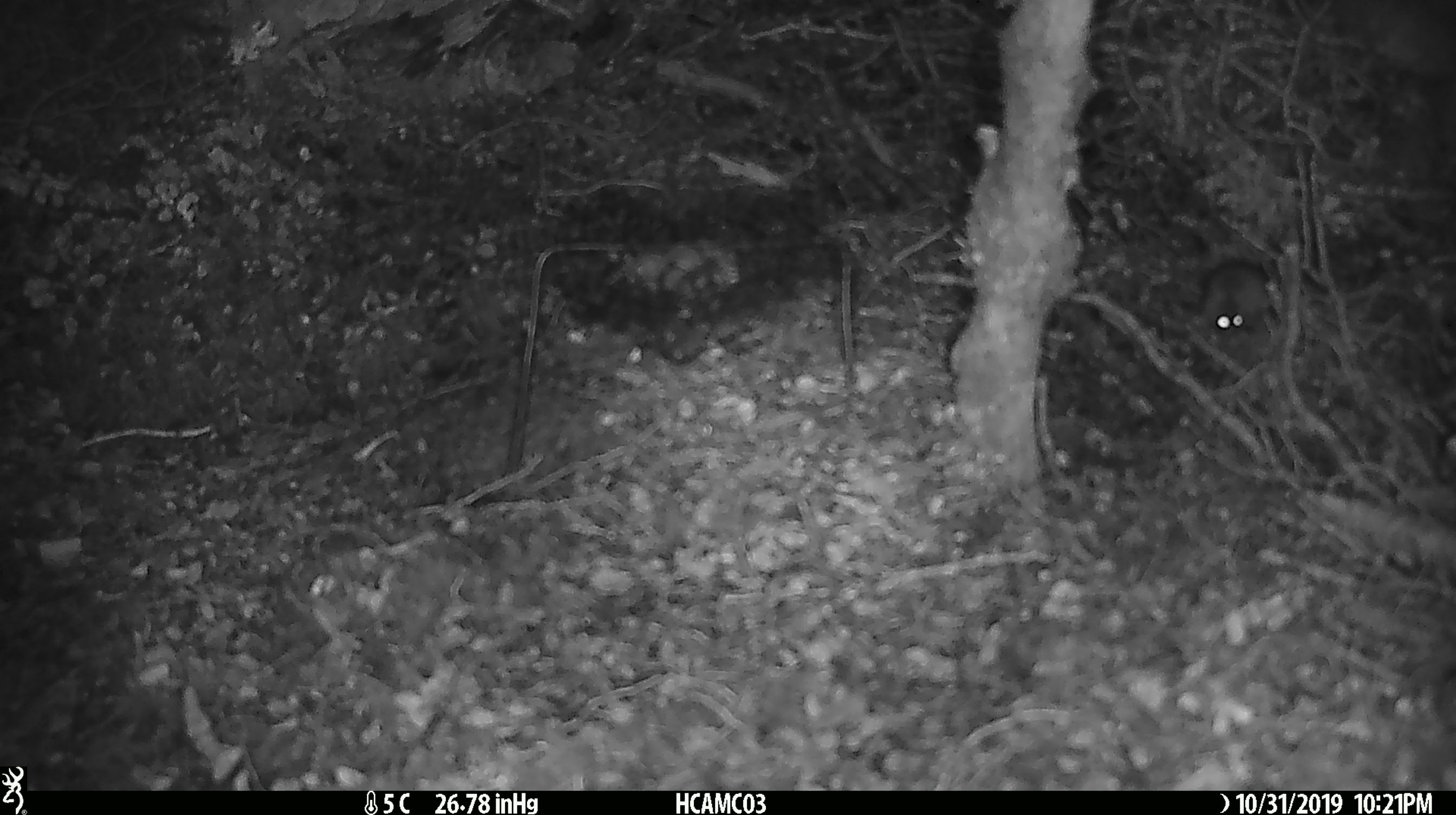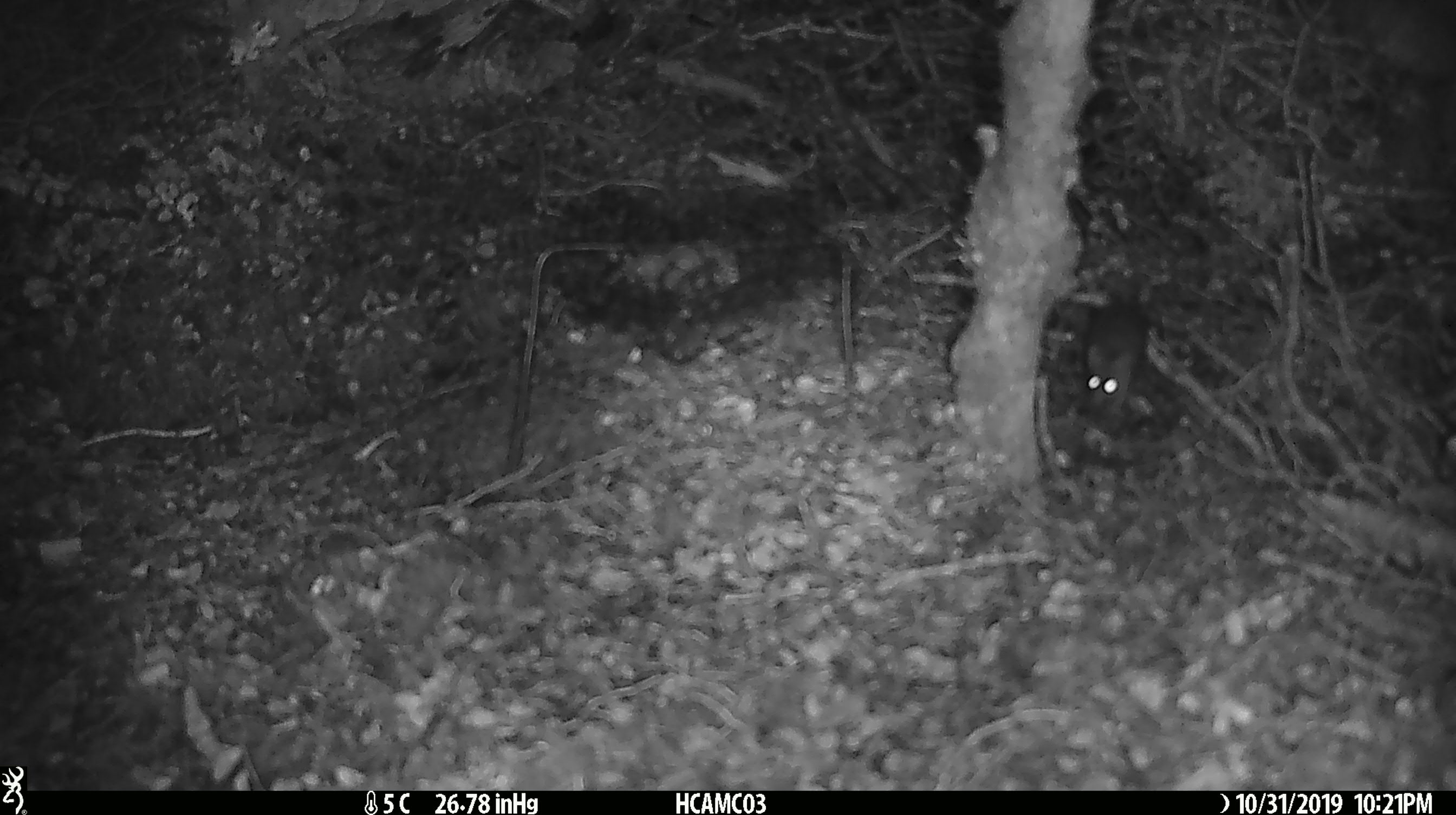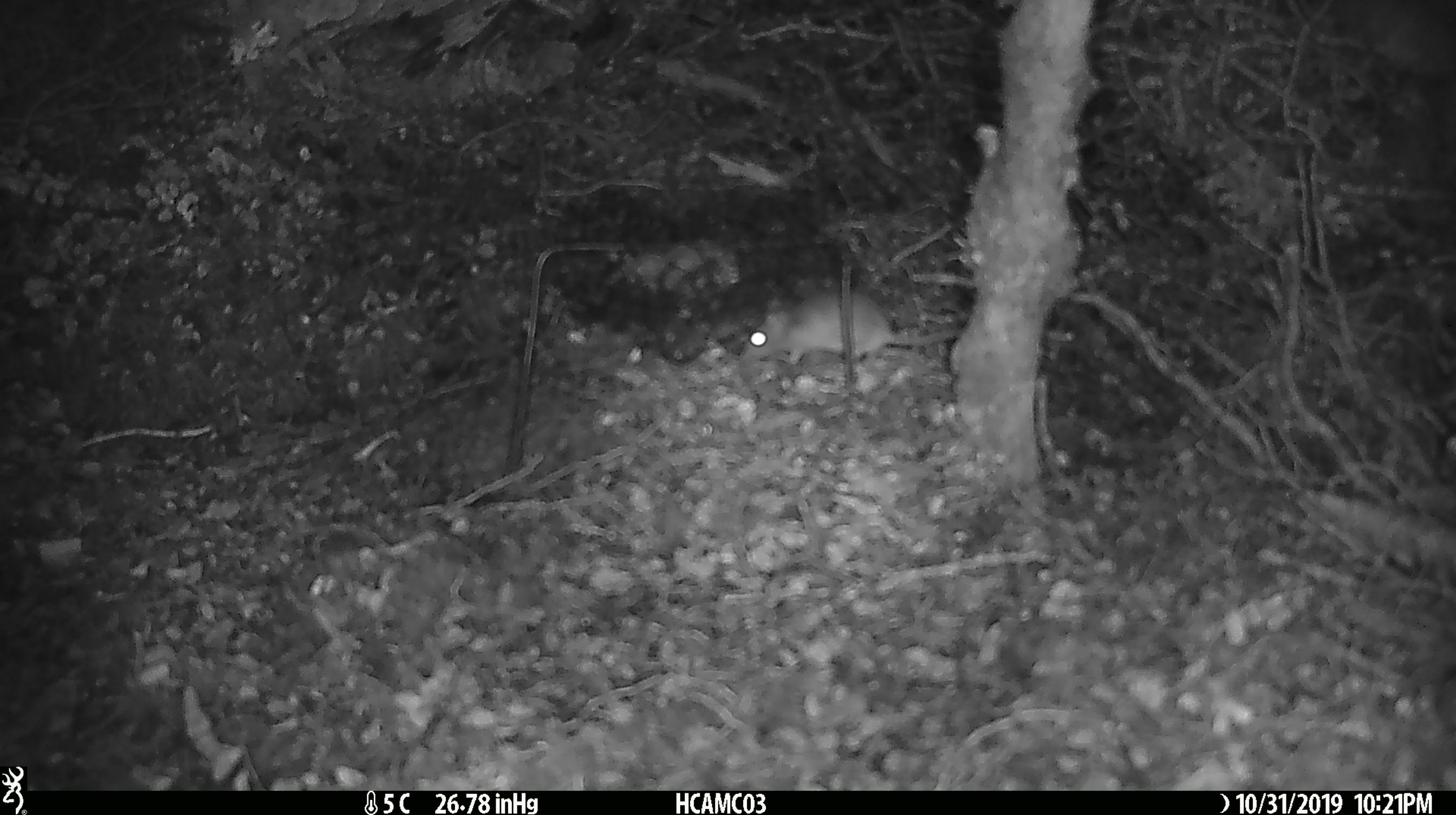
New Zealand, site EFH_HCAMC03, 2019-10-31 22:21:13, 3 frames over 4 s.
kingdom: Animalia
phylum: Chordata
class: Mammalia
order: Rodentia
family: Muridae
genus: Mus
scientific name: Mus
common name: mouse